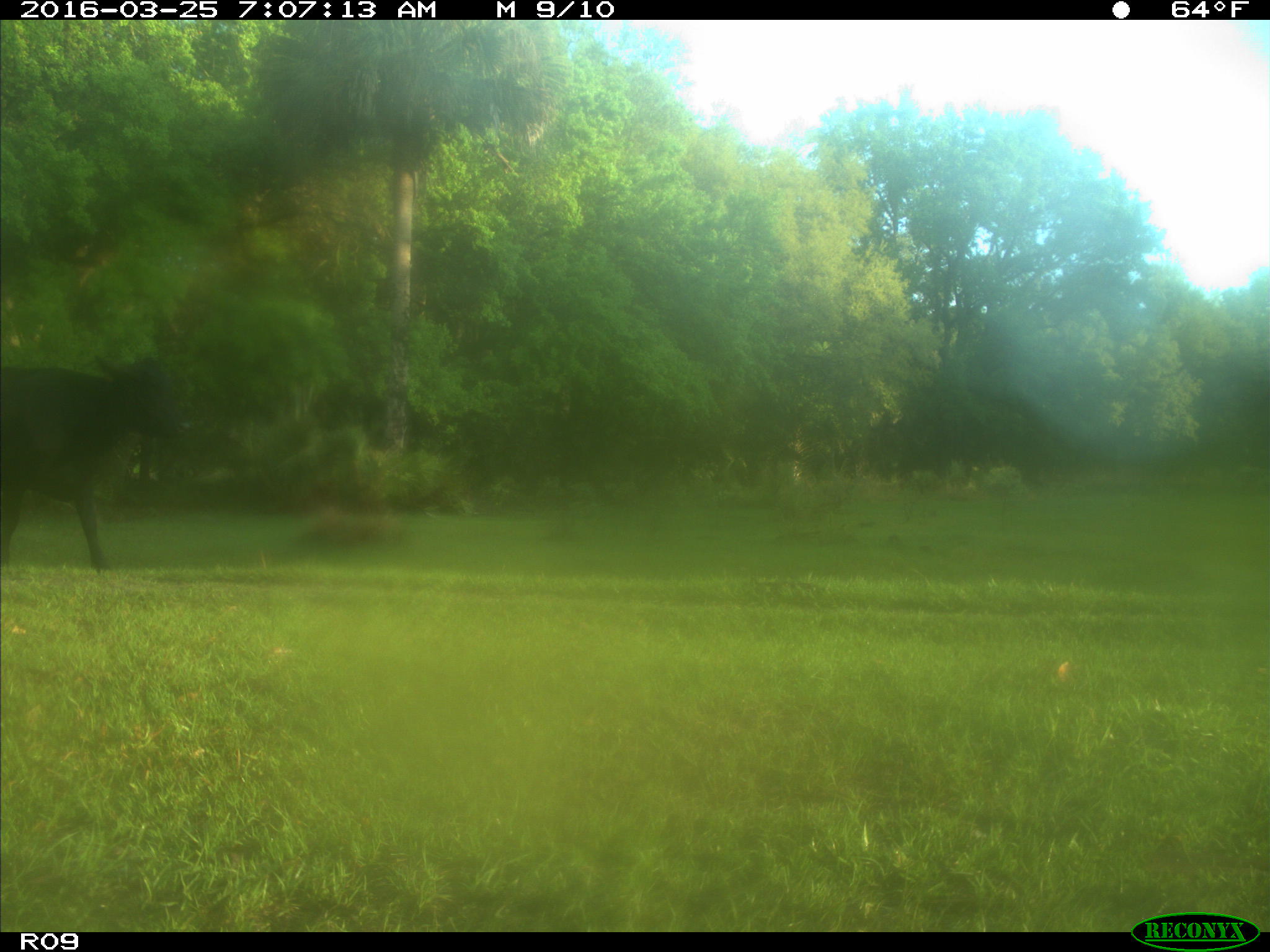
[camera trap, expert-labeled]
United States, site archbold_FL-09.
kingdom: Animalia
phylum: Chordata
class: Mammalia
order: Artiodactyla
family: Bovidae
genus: Bos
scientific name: Bos taurus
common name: domestic cow